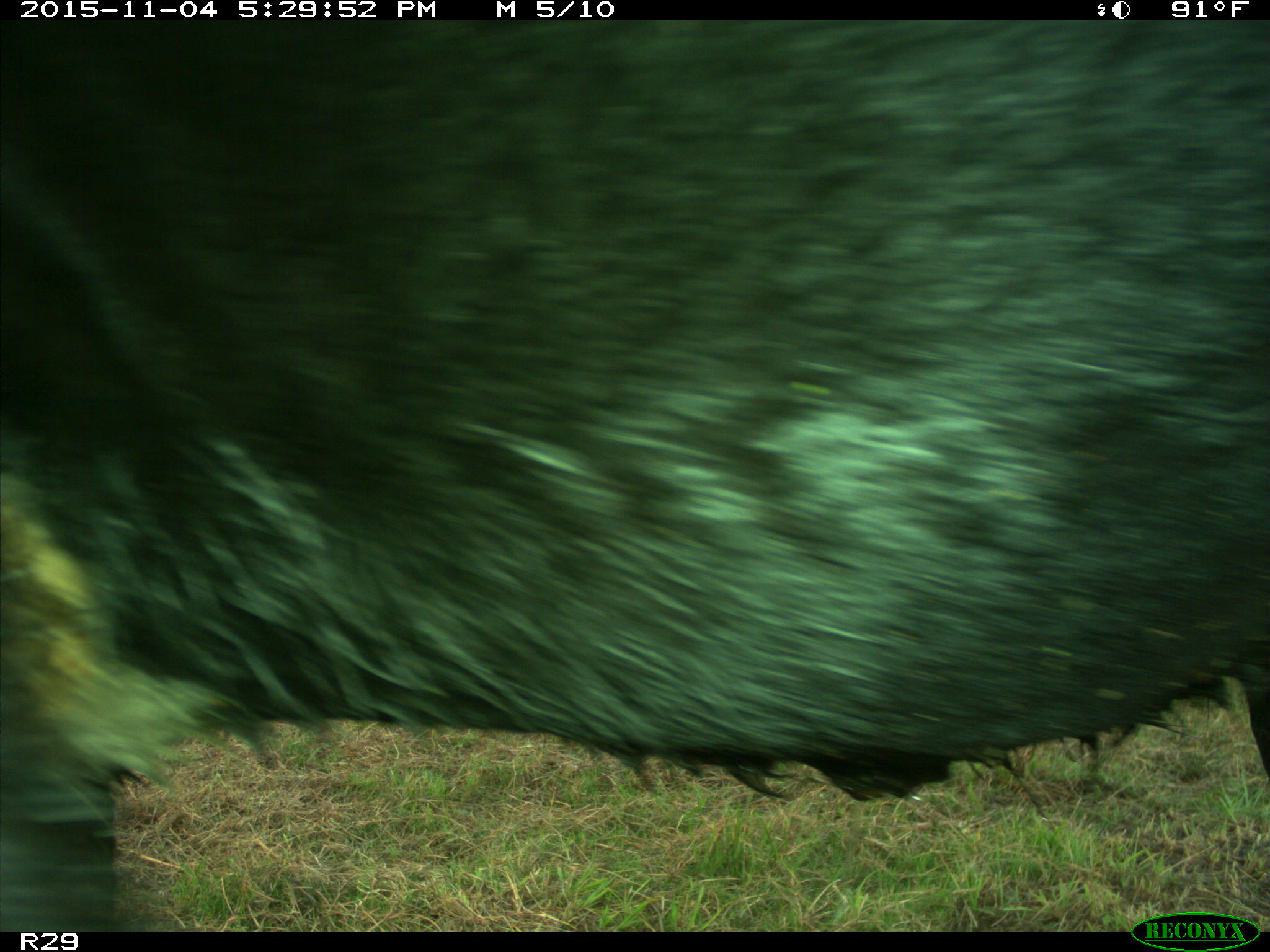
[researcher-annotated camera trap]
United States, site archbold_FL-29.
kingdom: Animalia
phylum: Chordata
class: Mammalia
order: Artiodactyla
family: Bovidae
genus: Bos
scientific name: Bos taurus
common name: domestic cow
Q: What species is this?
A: Bos taurus (domestic cow).